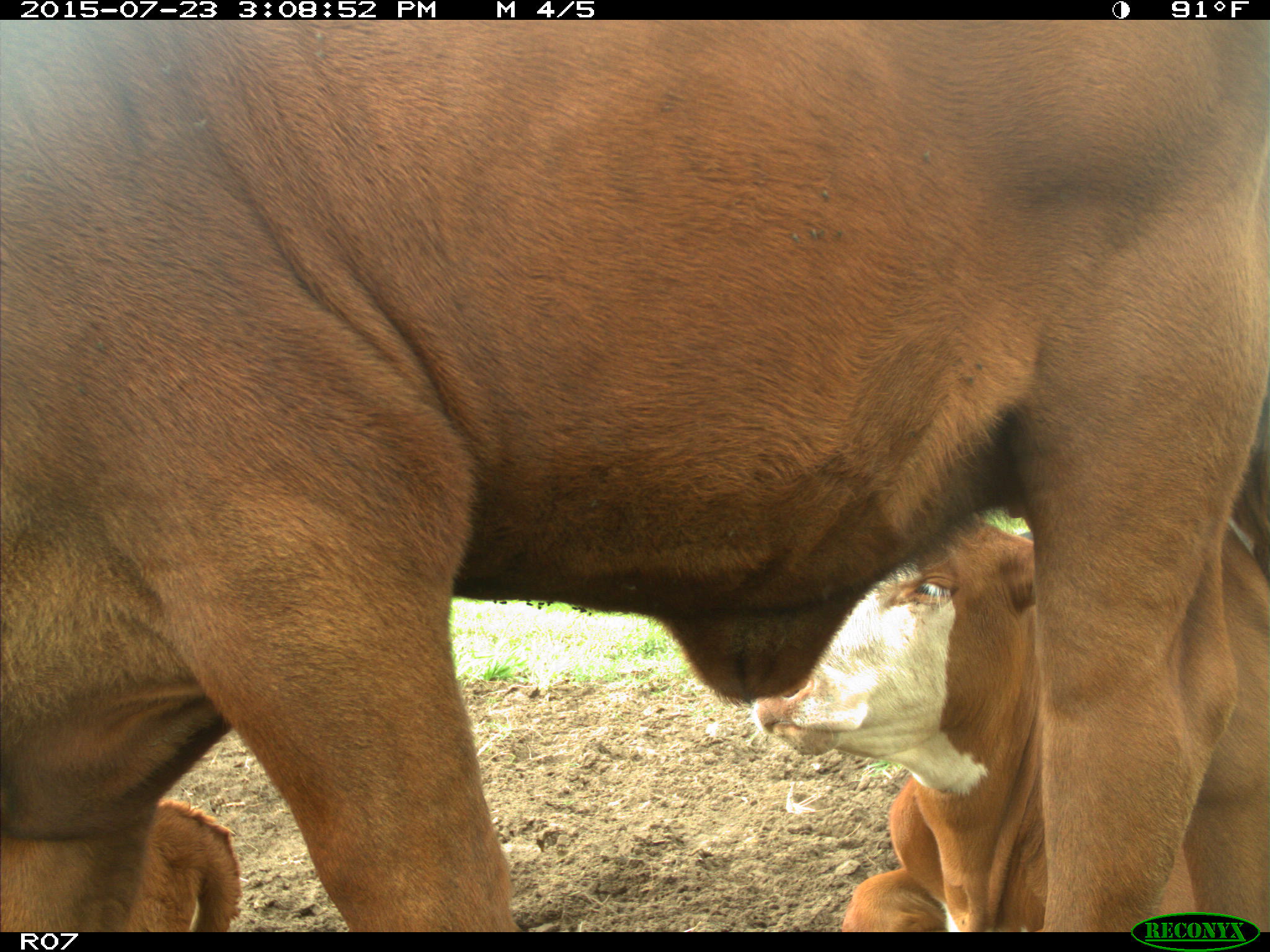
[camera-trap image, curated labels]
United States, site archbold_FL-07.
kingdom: Animalia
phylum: Chordata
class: Mammalia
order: Artiodactyla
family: Bovidae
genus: Bos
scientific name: Bos taurus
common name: domestic cow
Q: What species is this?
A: Bos taurus (domestic cow).